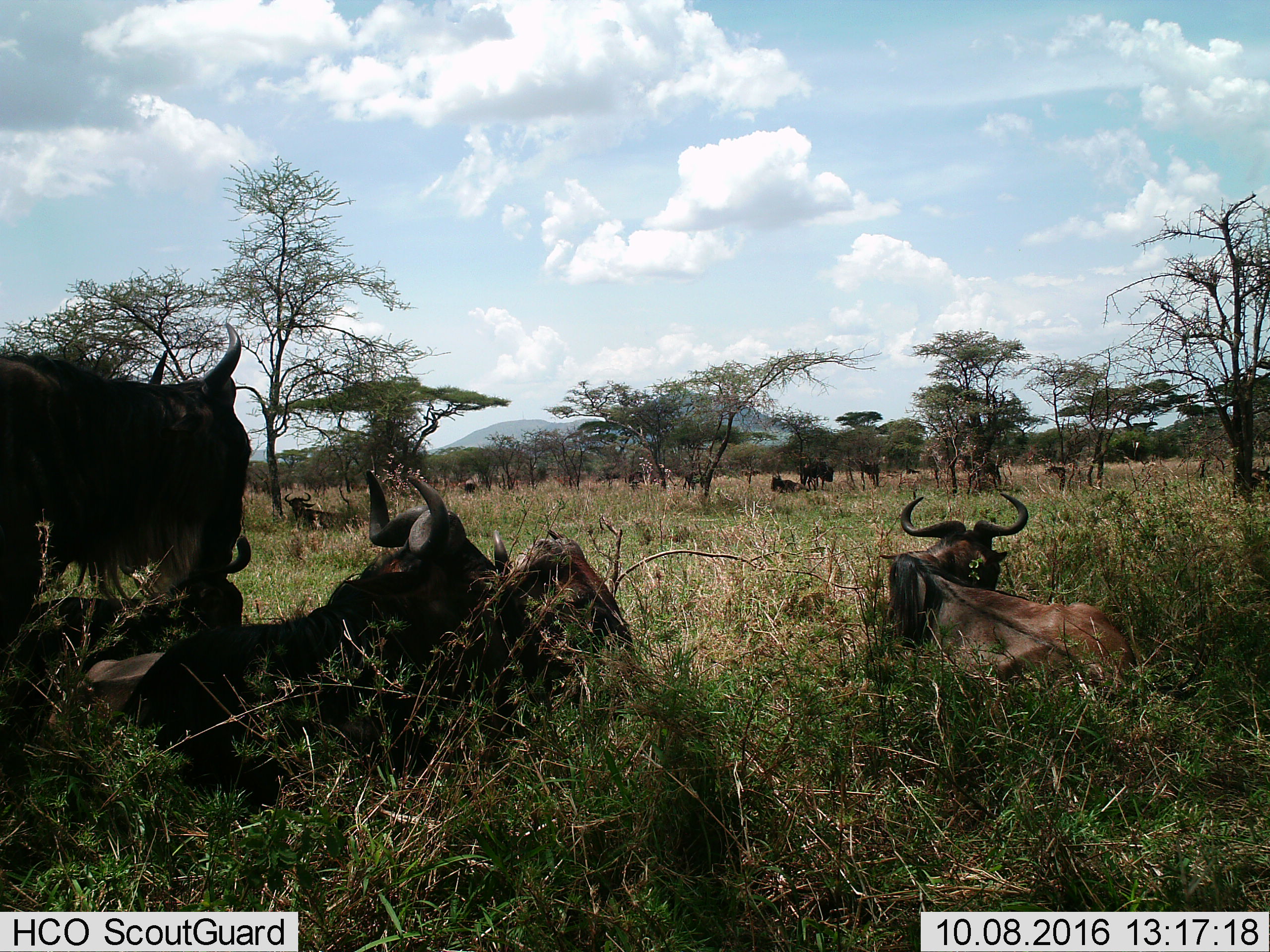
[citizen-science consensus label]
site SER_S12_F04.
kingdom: Animalia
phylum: Chordata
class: Mammalia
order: Artiodactyla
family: Bovidae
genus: Connochaetes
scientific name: Connochaetes taurinus taurinus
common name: blue wildebeest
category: wildebeestblue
Wildebeestblue (blue wildebeest) (Connochaetes taurinus taurinus), count 11-50. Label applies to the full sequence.